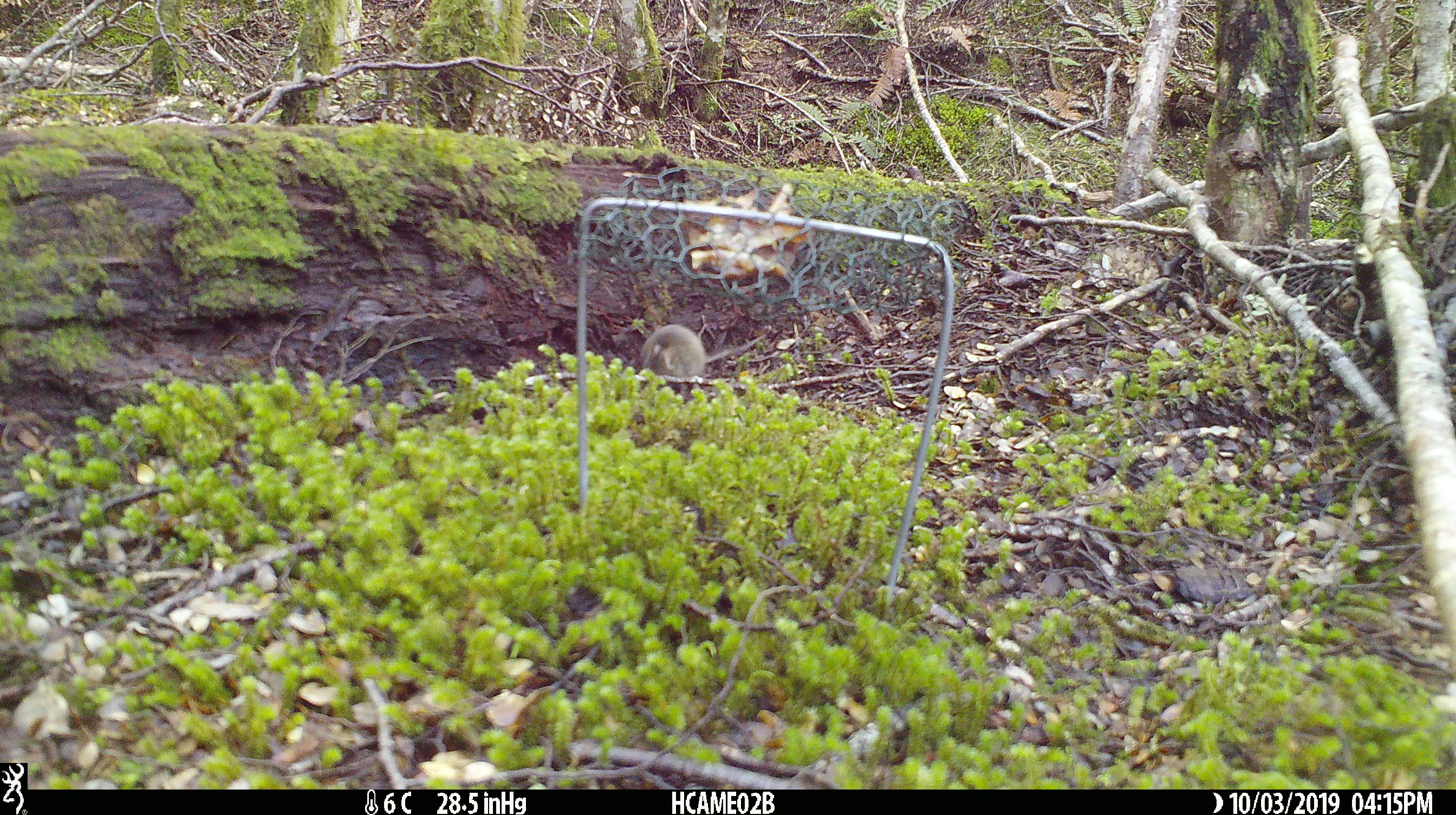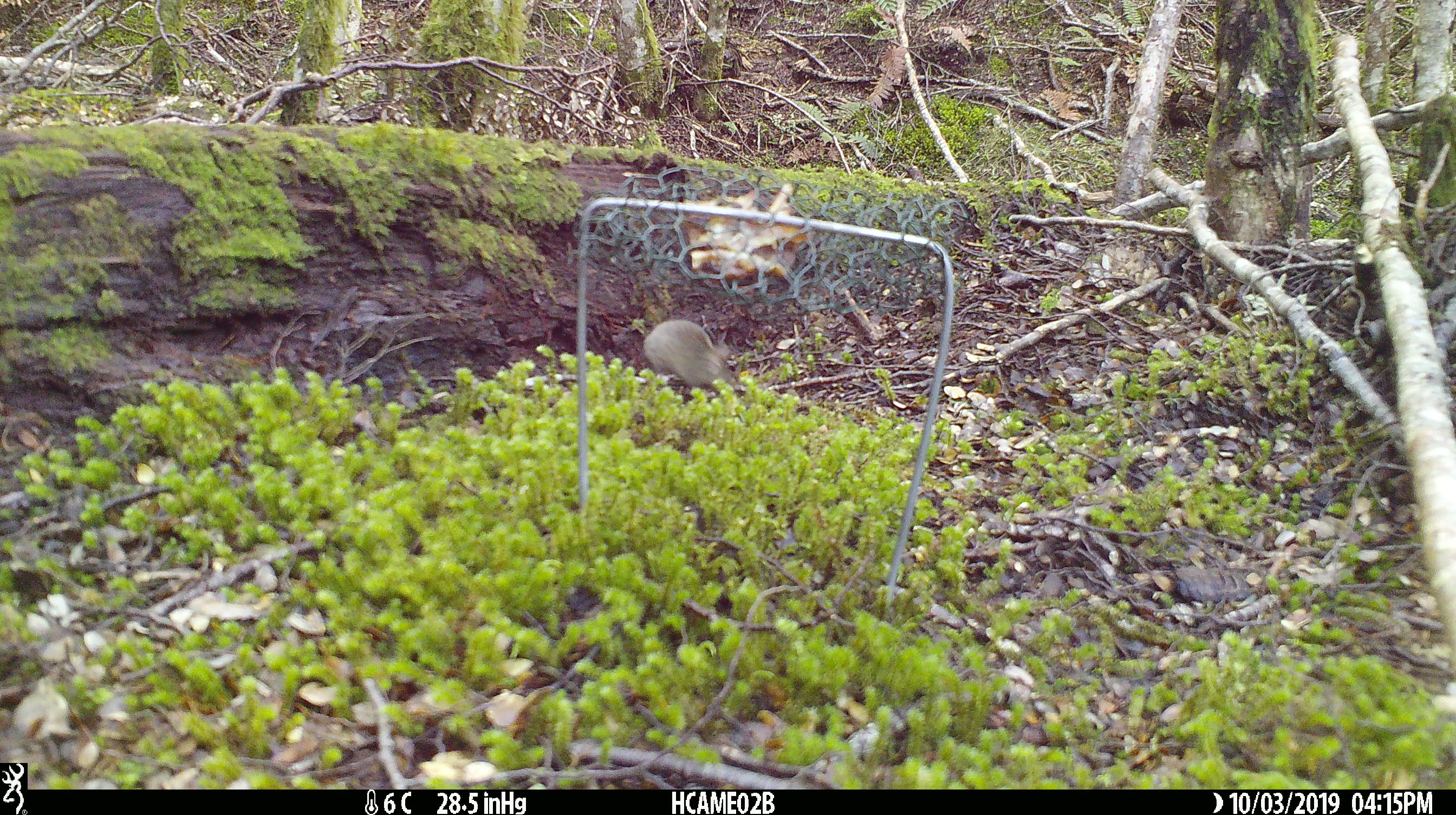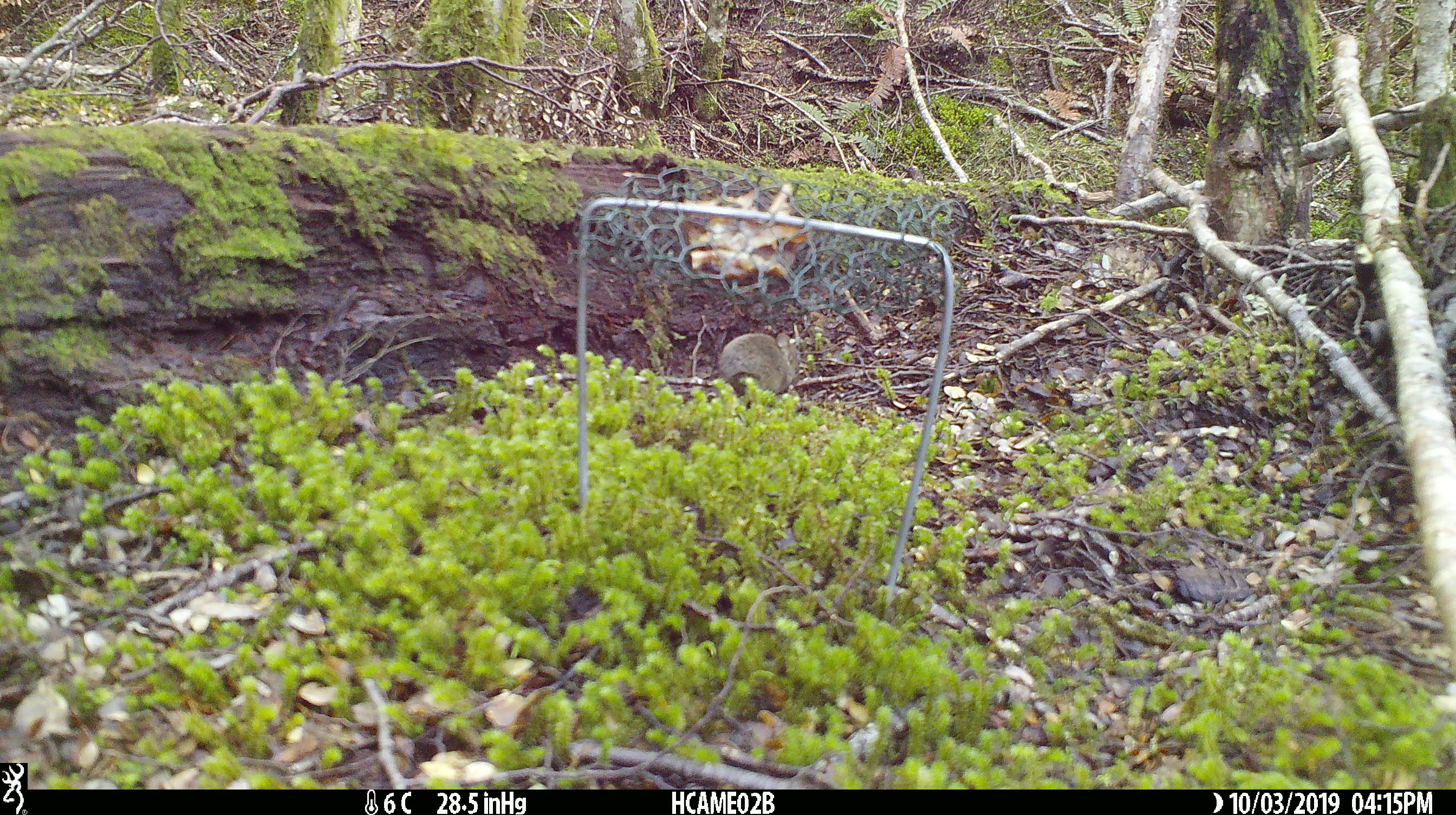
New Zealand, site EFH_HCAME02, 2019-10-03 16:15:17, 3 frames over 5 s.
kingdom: Animalia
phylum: Chordata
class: Mammalia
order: Rodentia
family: Muridae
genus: Mus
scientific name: Mus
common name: mouse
Mouse (Mus).